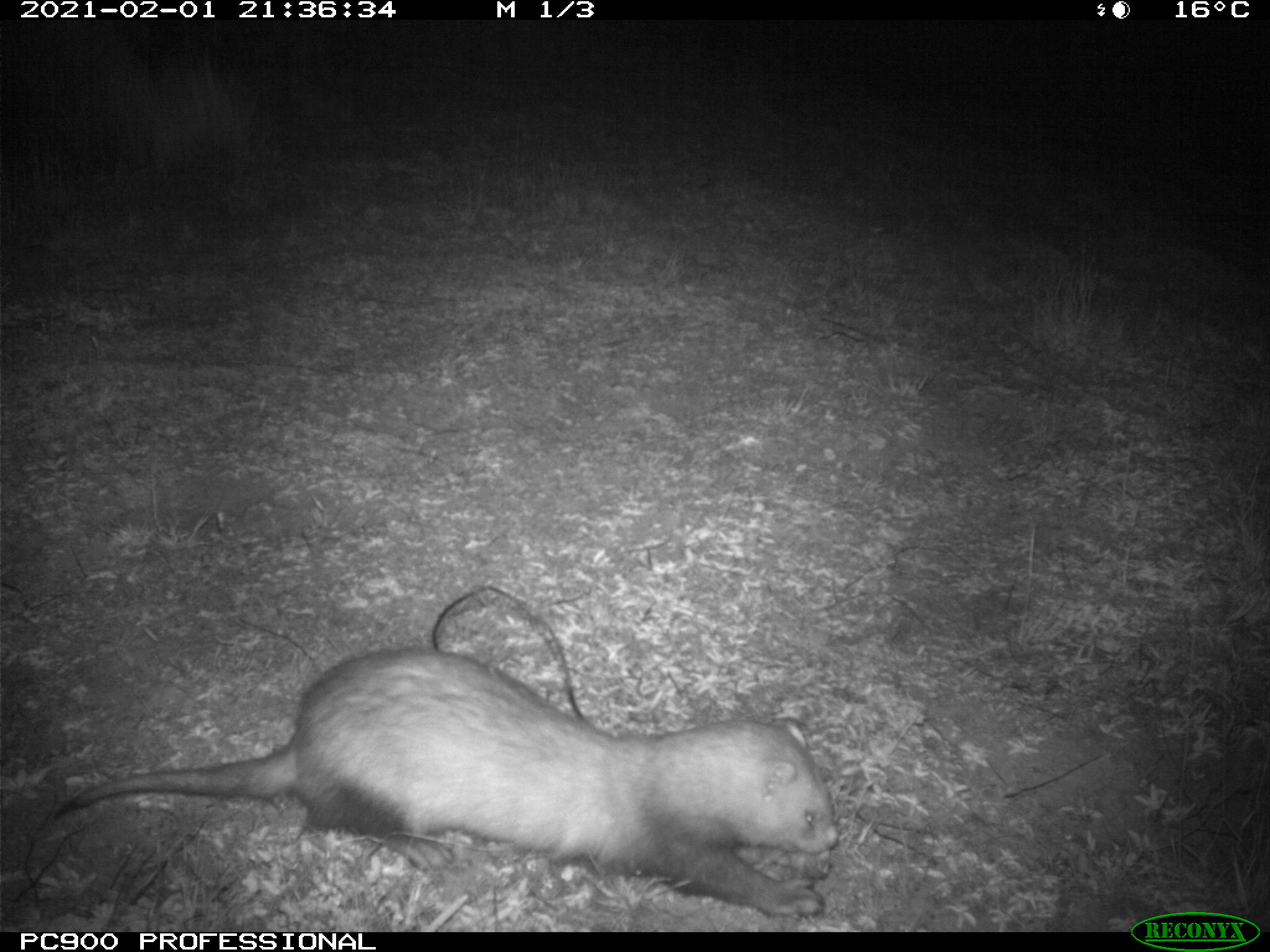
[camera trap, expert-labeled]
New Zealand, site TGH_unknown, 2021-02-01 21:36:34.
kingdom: Animalia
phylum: Chordata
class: Mammalia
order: Carnivora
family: Mustelidae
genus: Mustela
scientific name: Mustela furo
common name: ferret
Ferret (Mustela furo).